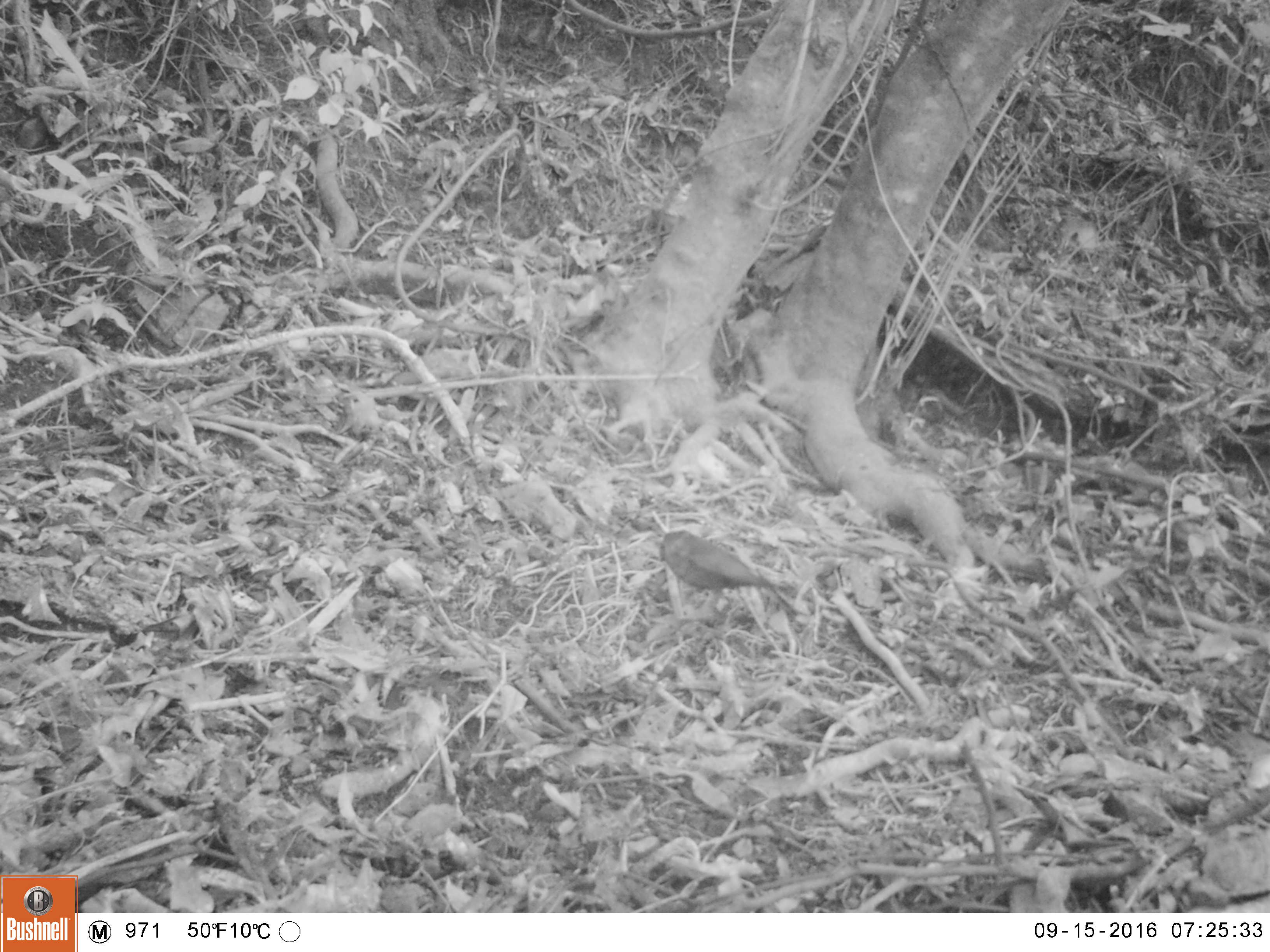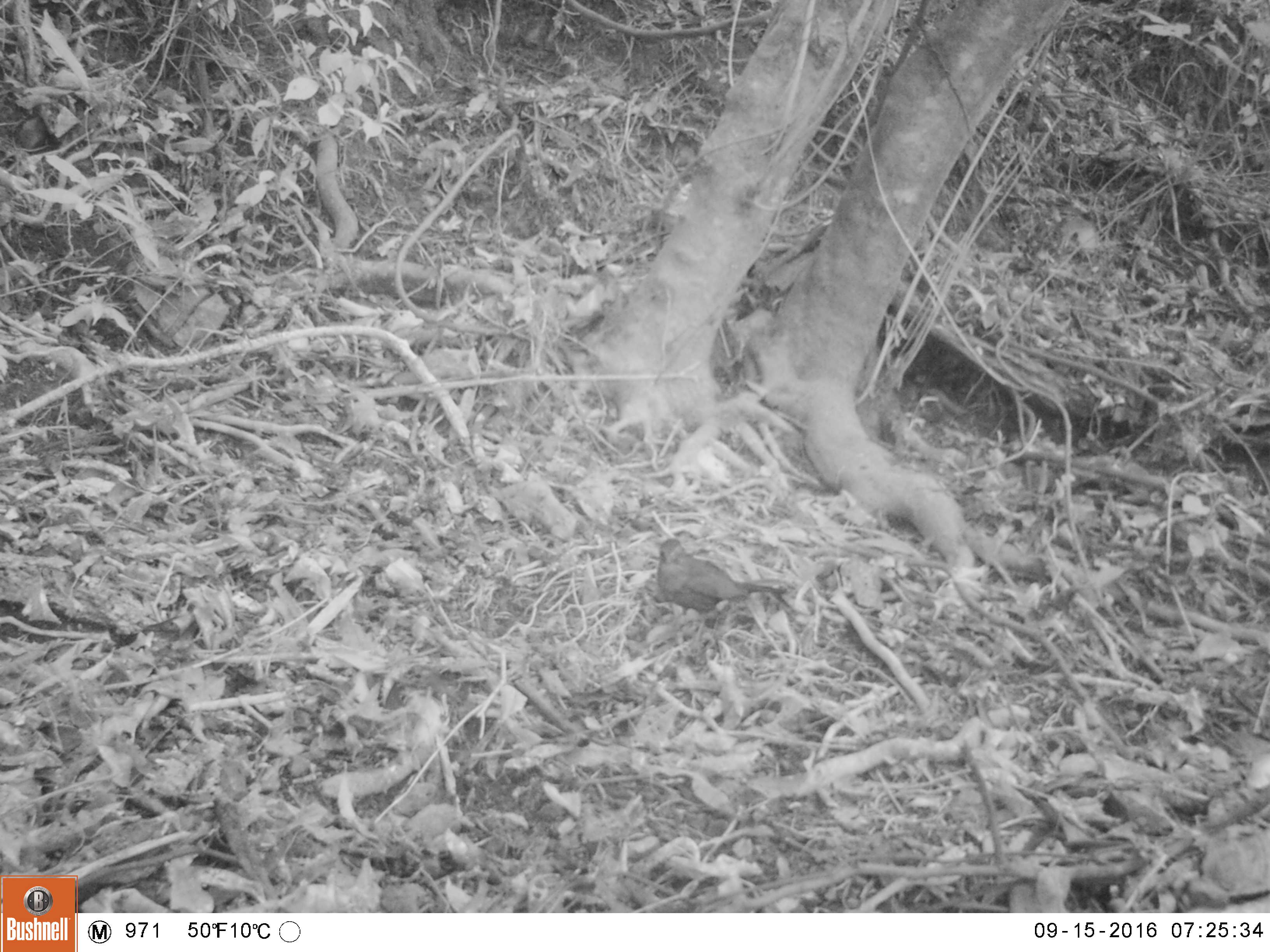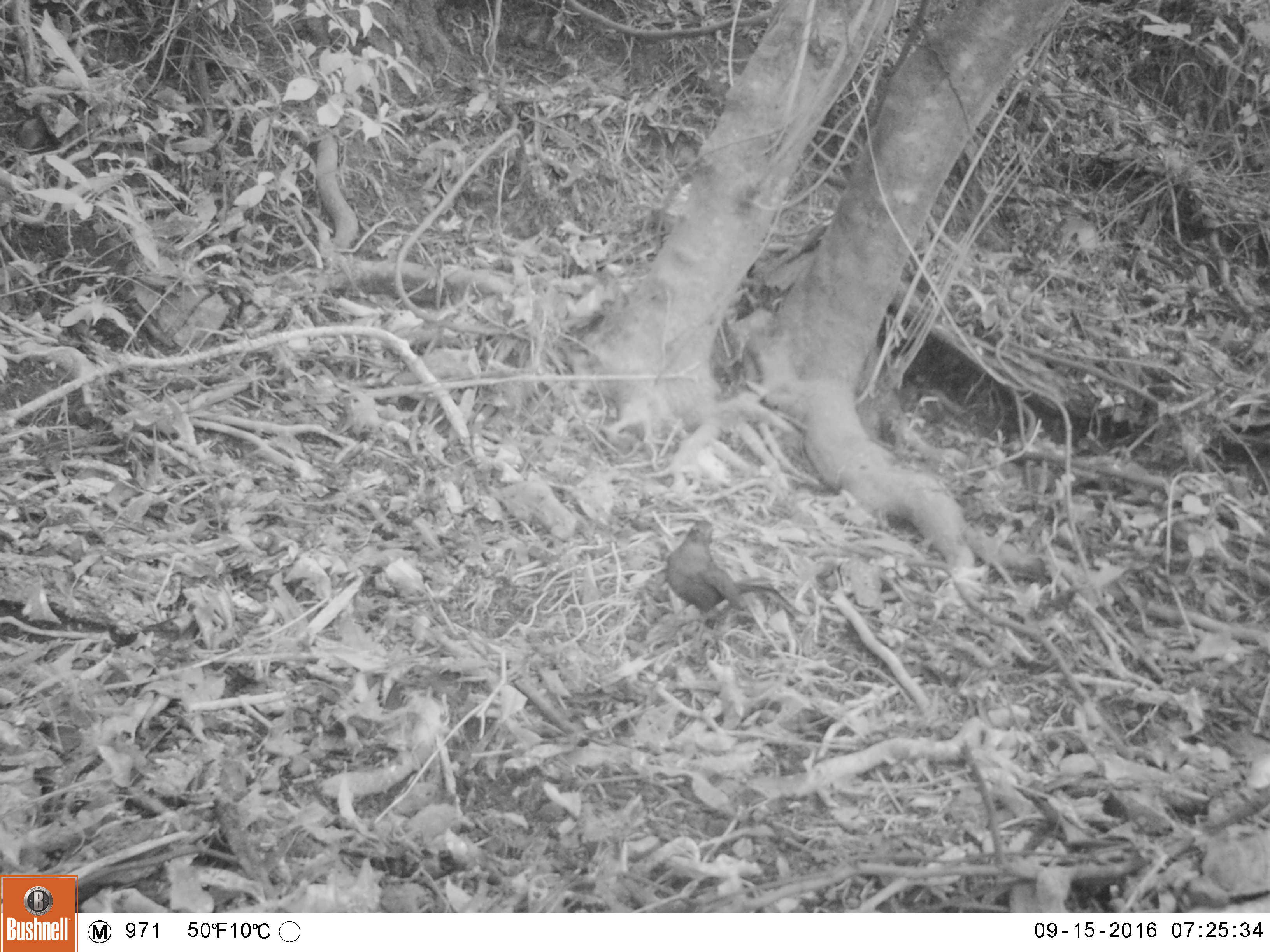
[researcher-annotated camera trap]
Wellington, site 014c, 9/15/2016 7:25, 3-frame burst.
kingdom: Animalia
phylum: Chordata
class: Aves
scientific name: Aves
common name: bird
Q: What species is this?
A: Bird (Aves).